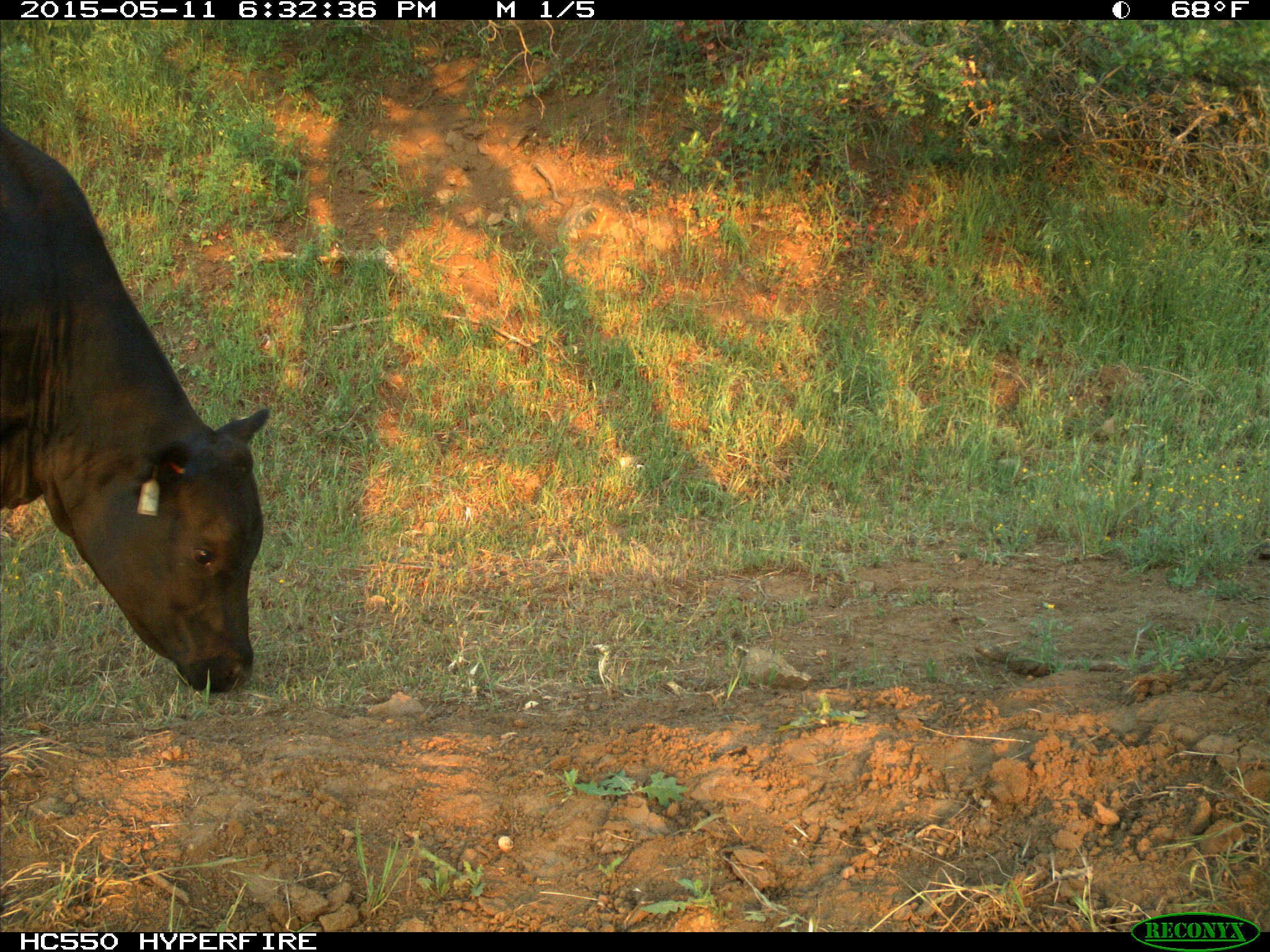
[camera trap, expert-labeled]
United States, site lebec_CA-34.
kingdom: Animalia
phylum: Chordata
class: Mammalia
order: Artiodactyla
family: Bovidae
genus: Bos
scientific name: Bos taurus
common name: domestic cow